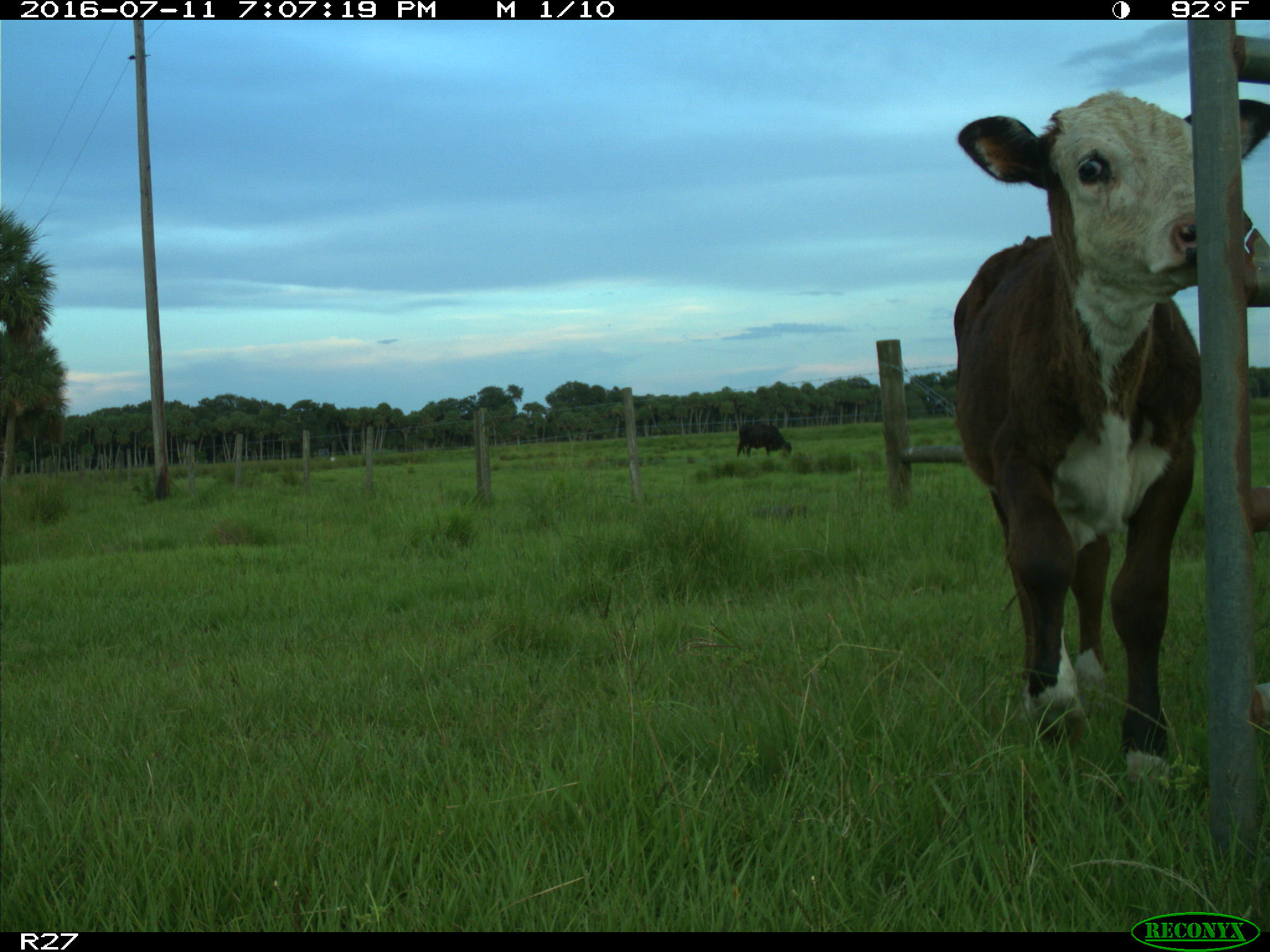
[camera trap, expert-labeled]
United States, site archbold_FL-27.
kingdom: Animalia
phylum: Chordata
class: Mammalia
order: Artiodactyla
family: Bovidae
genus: Bos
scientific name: Bos taurus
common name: domestic cow